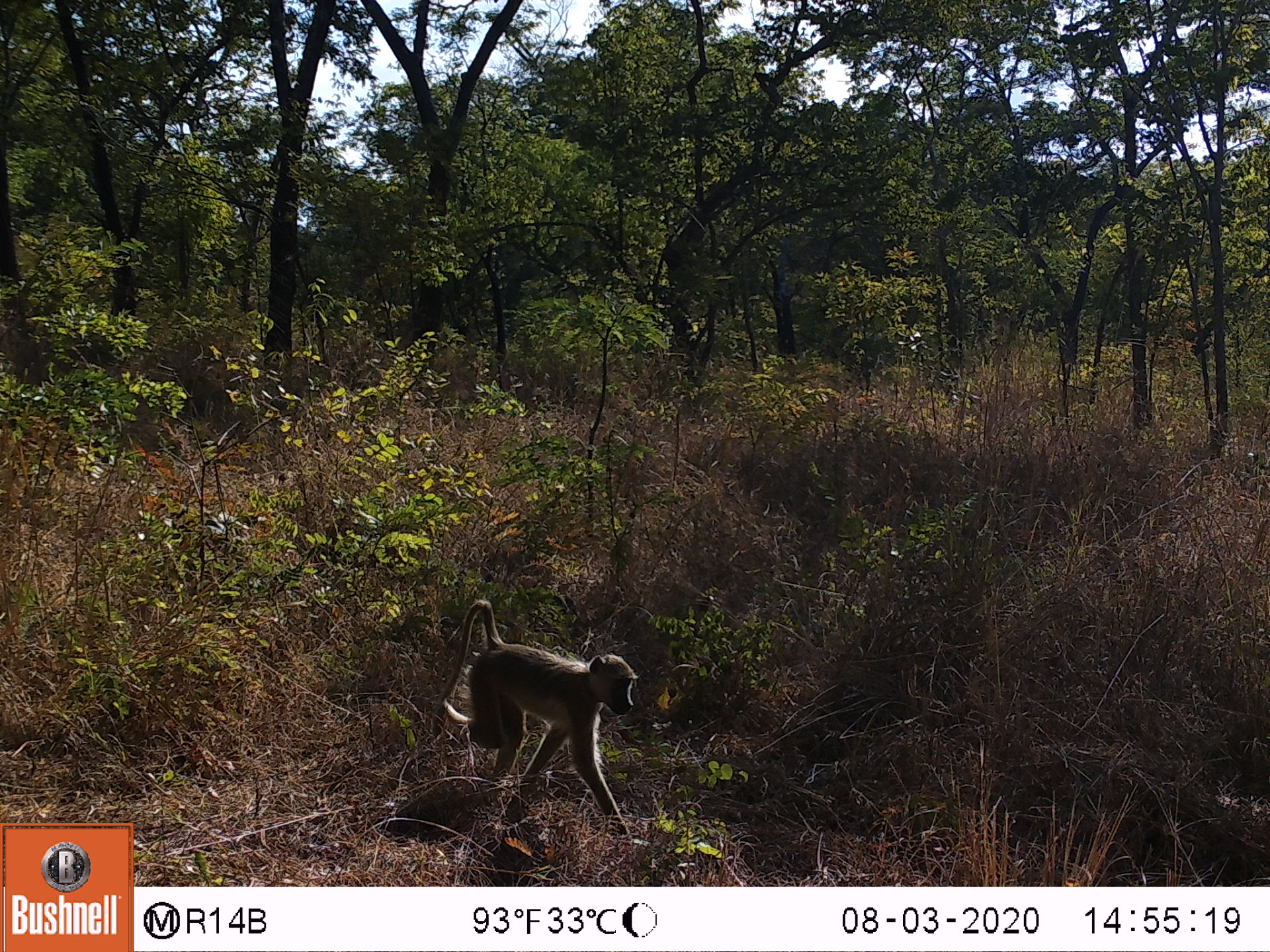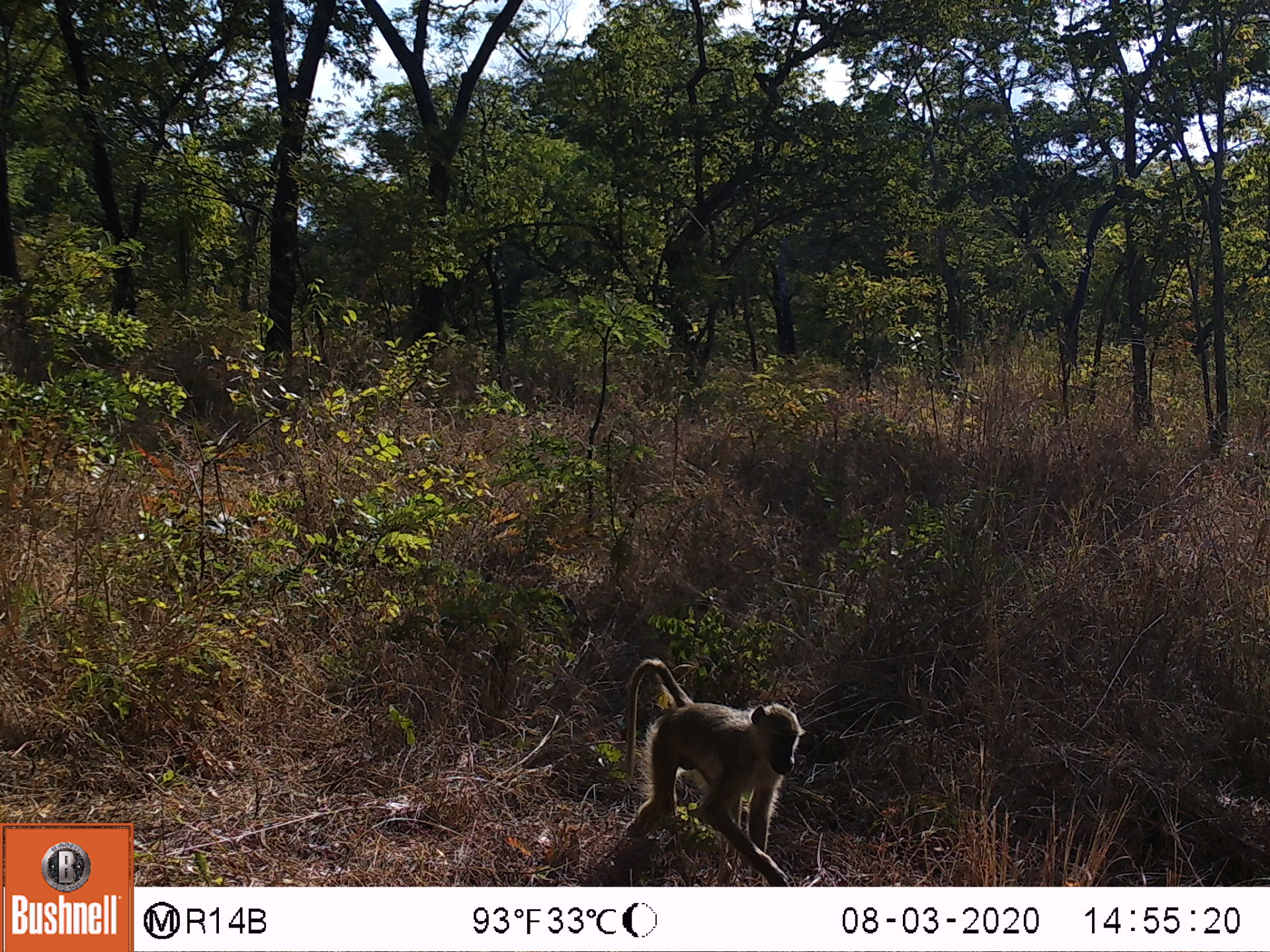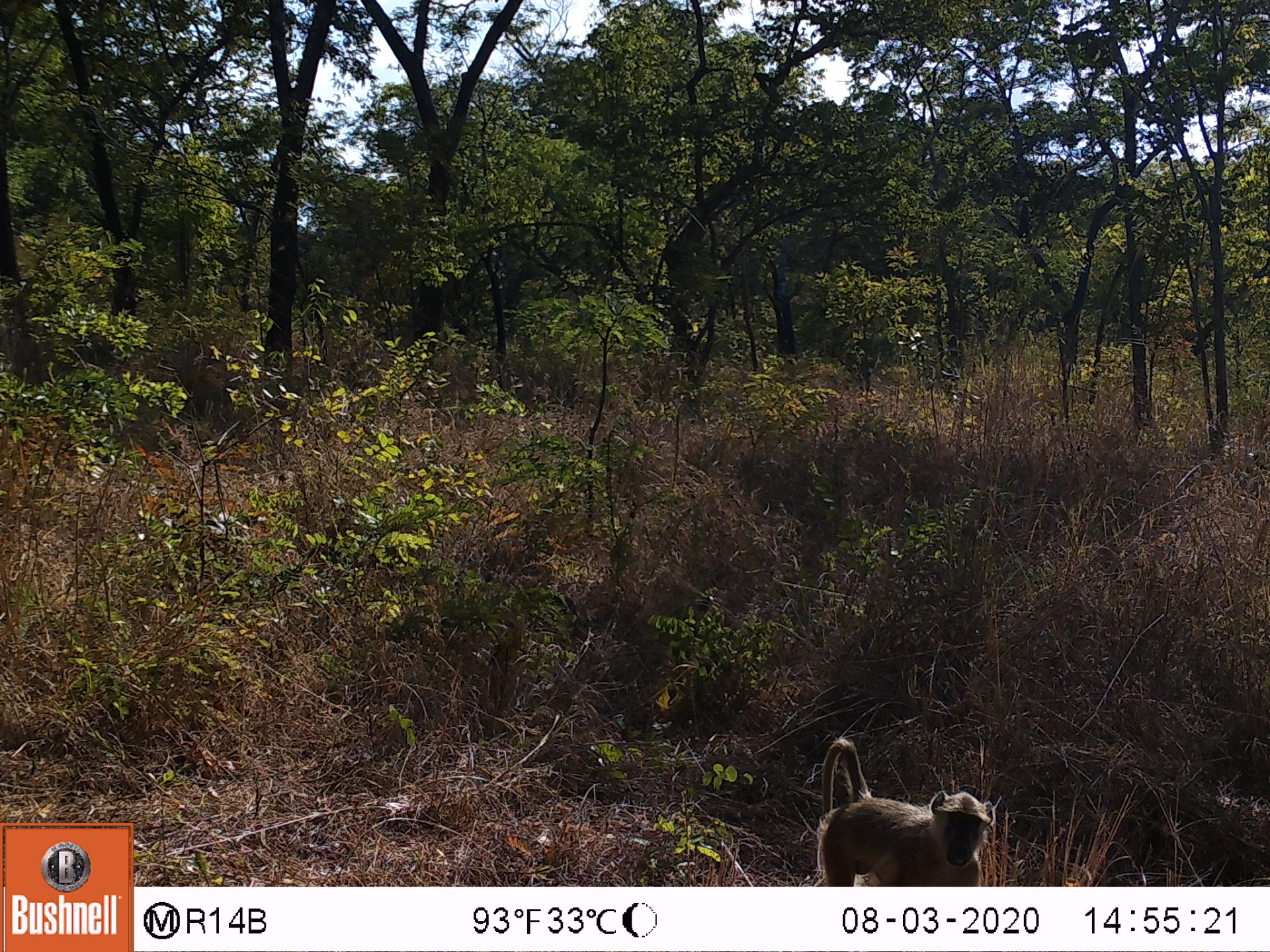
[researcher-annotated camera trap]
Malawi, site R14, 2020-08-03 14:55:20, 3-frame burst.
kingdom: Animalia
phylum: Chordata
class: Mammalia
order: Primates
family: Cercopithecidae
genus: Papio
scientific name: Papio cynocephalus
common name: yellow baboon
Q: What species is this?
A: Yellow baboon (Papio cynocephalus).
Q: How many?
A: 1.